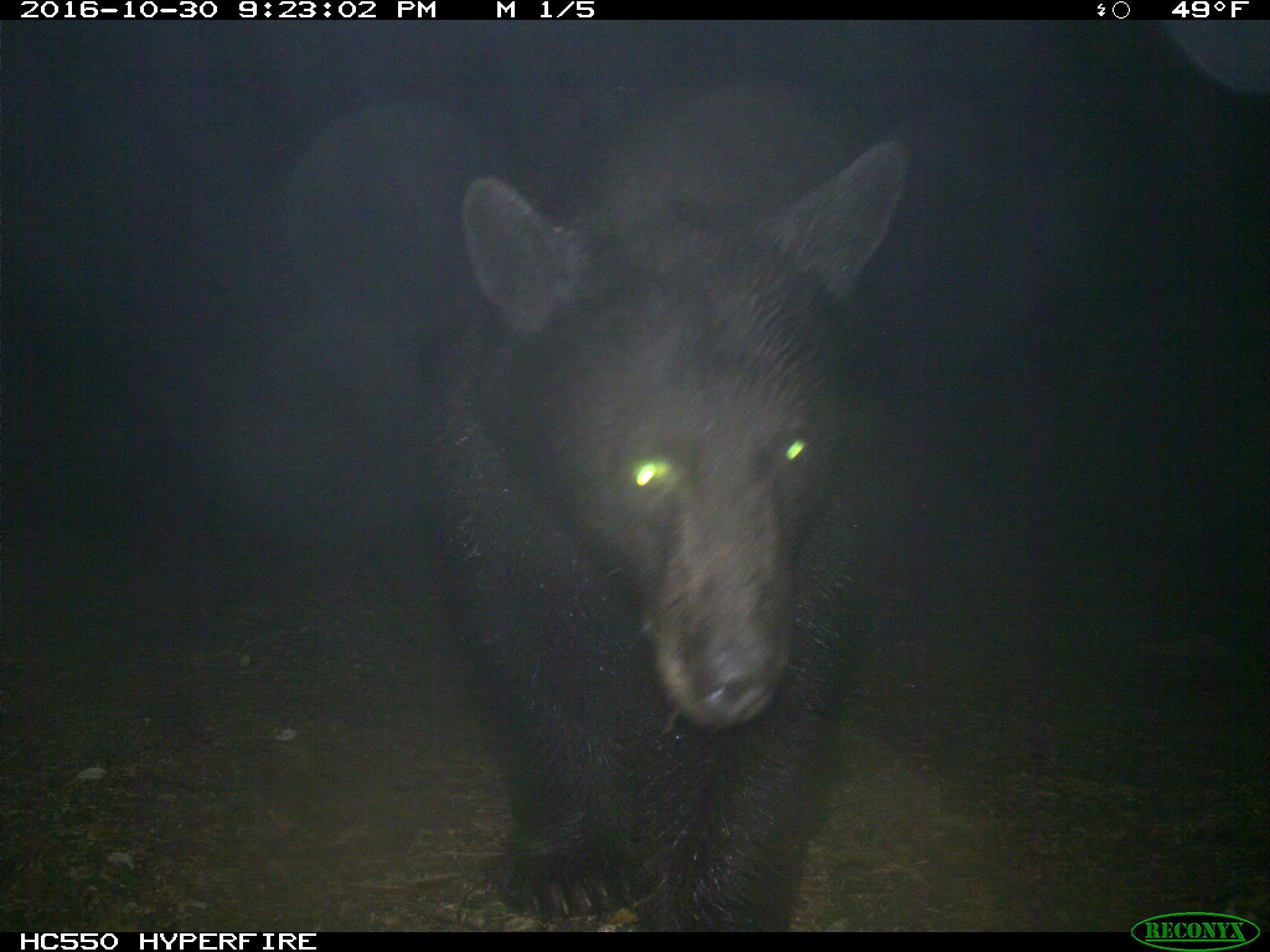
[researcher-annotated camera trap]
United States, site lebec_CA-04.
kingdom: Animalia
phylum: Chordata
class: Mammalia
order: Carnivora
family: Ursidae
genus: Ursus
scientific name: Ursus americanus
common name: american black bear